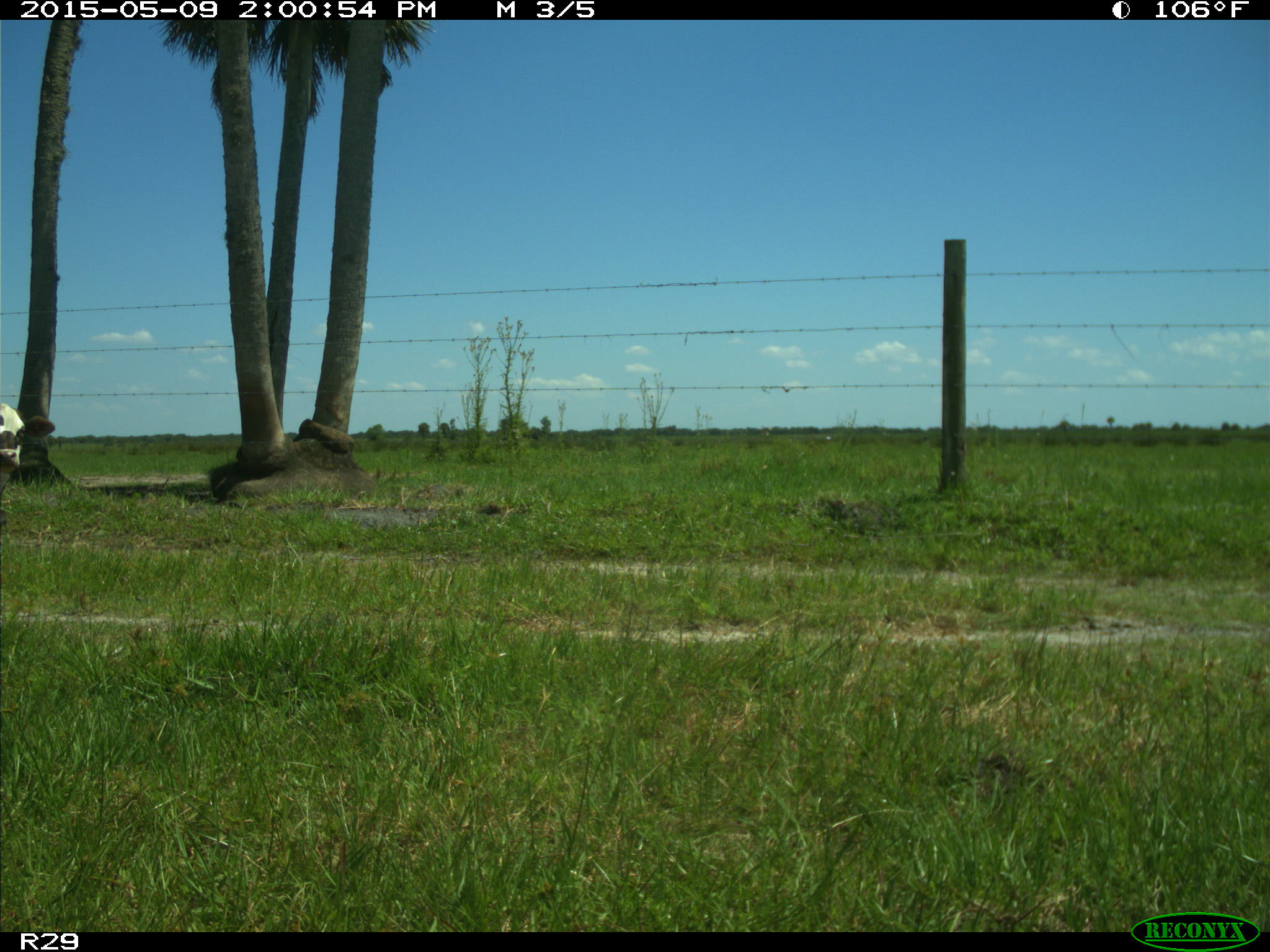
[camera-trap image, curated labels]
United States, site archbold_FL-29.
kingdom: Animalia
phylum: Chordata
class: Mammalia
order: Artiodactyla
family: Bovidae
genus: Bos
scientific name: Bos taurus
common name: domestic cow